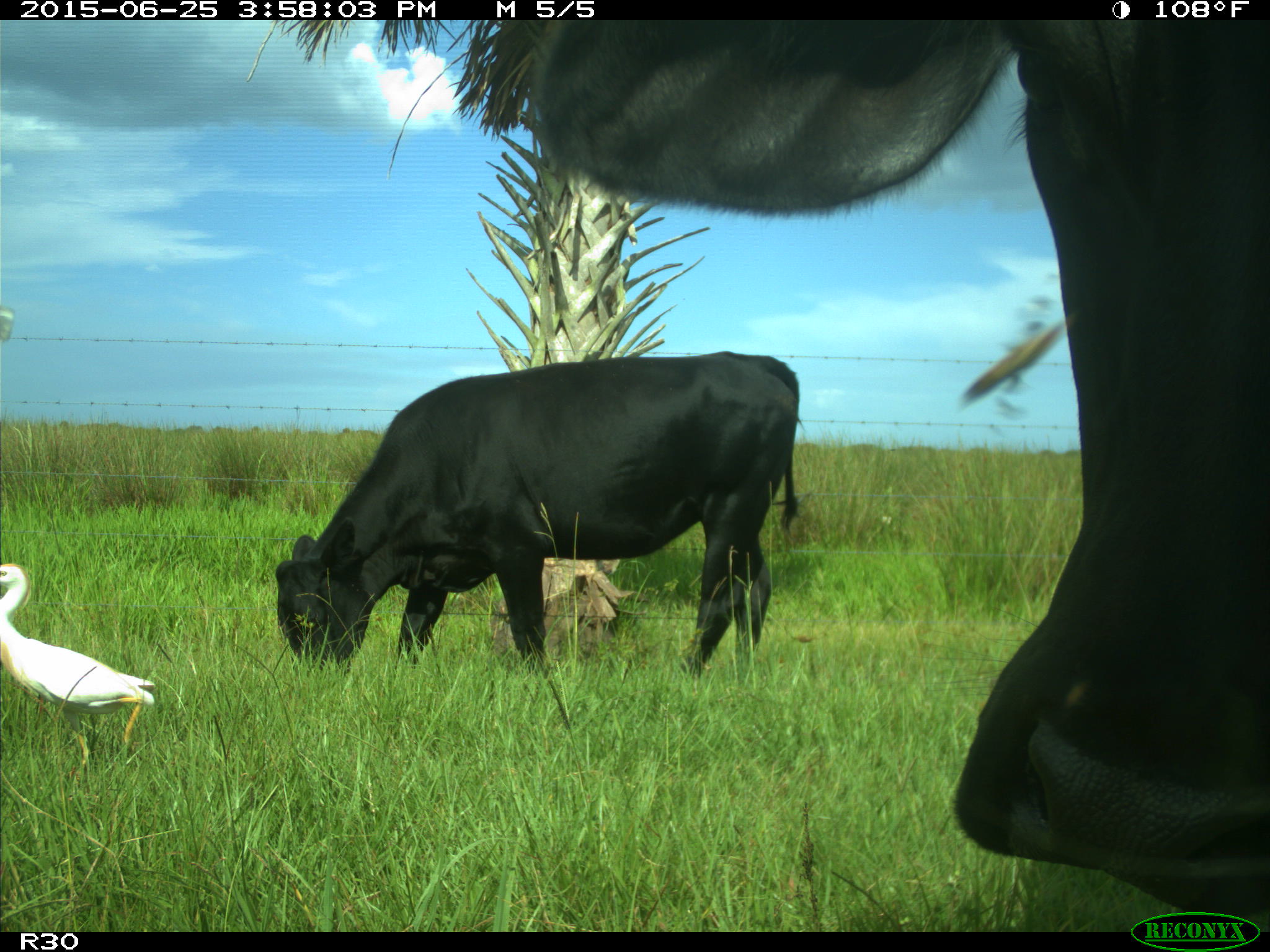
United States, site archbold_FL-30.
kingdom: Animalia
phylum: Chordata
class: Mammalia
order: Artiodactyla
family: Bovidae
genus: Bos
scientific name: Bos taurus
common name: domestic cow